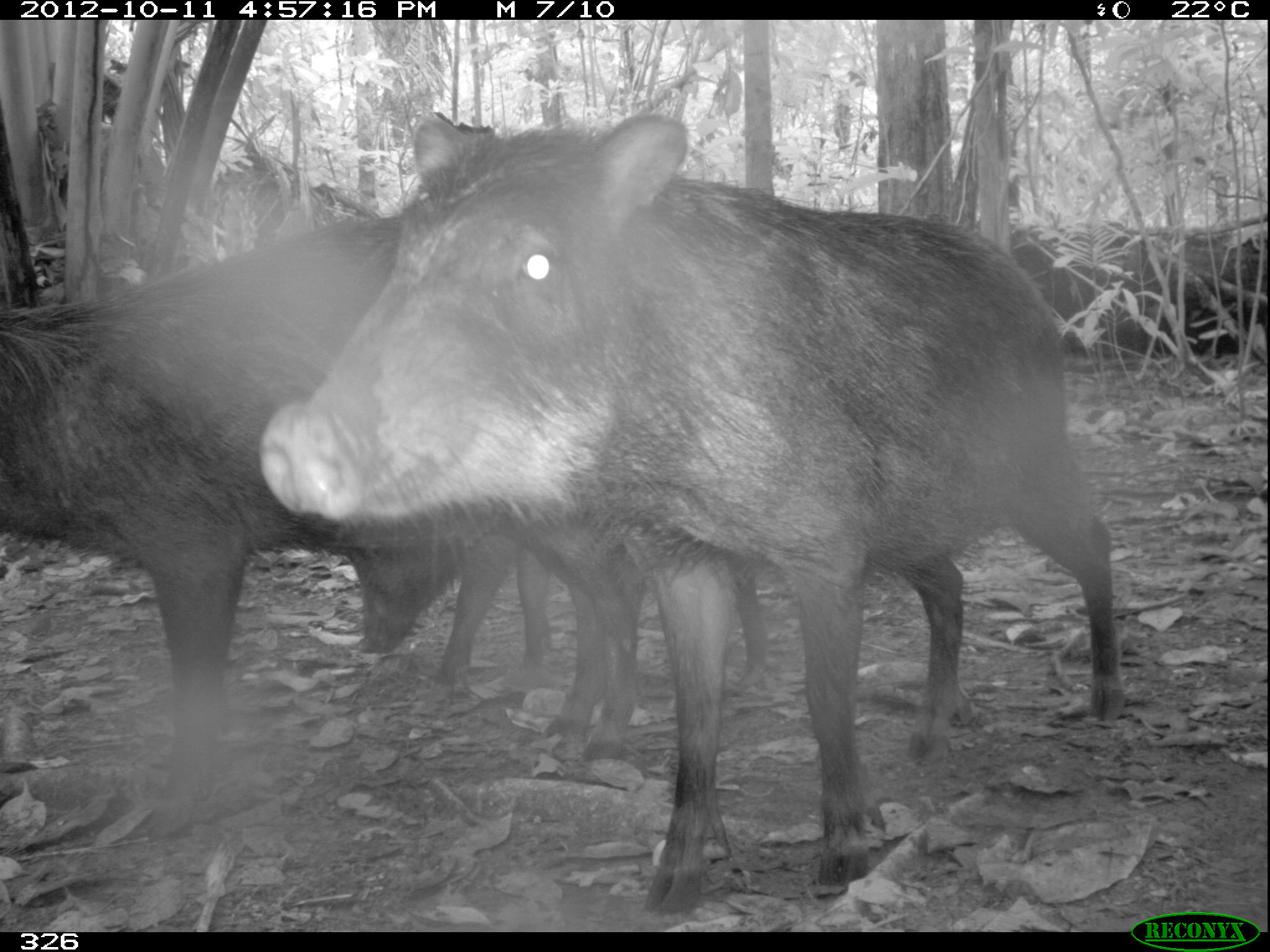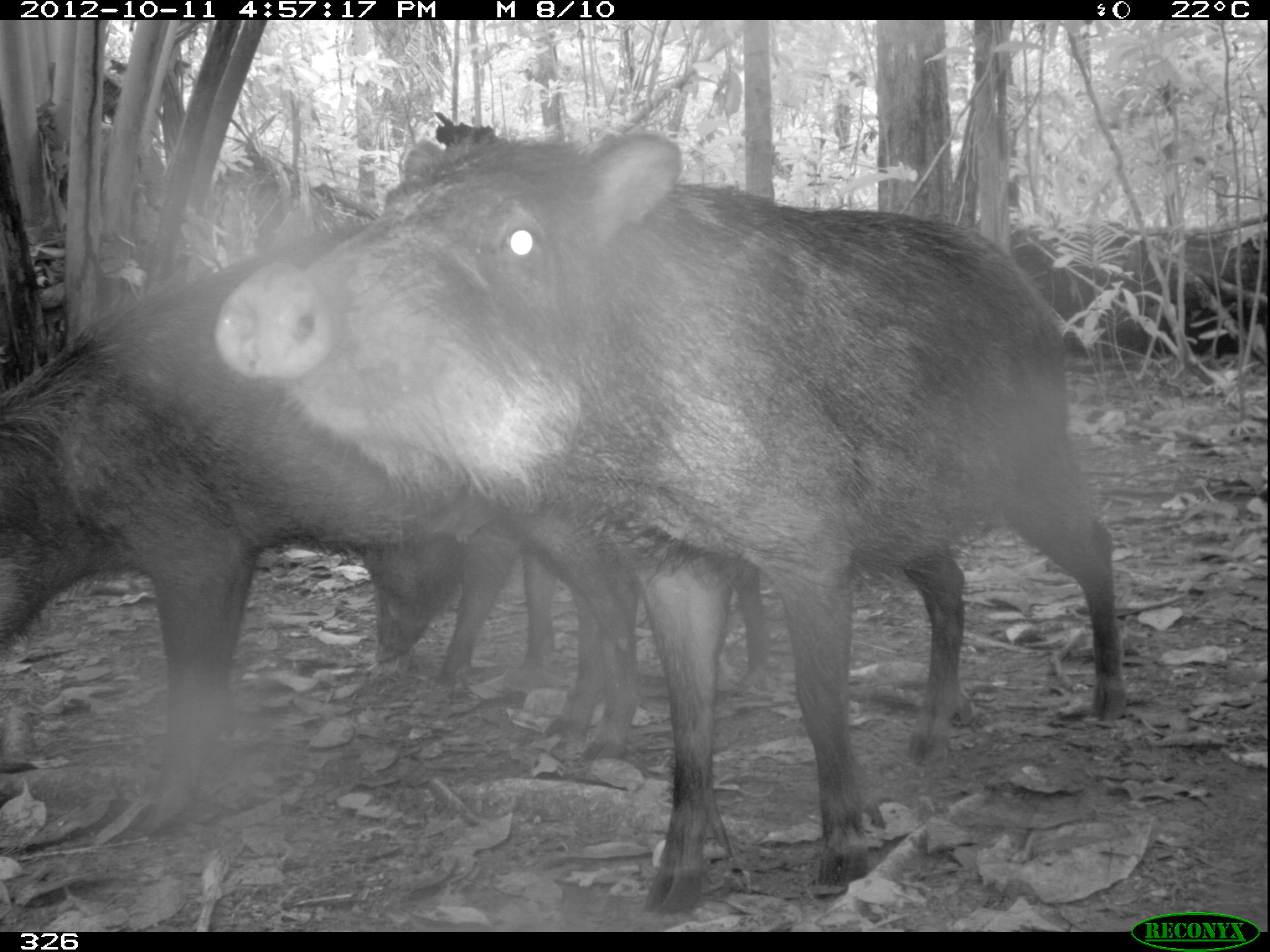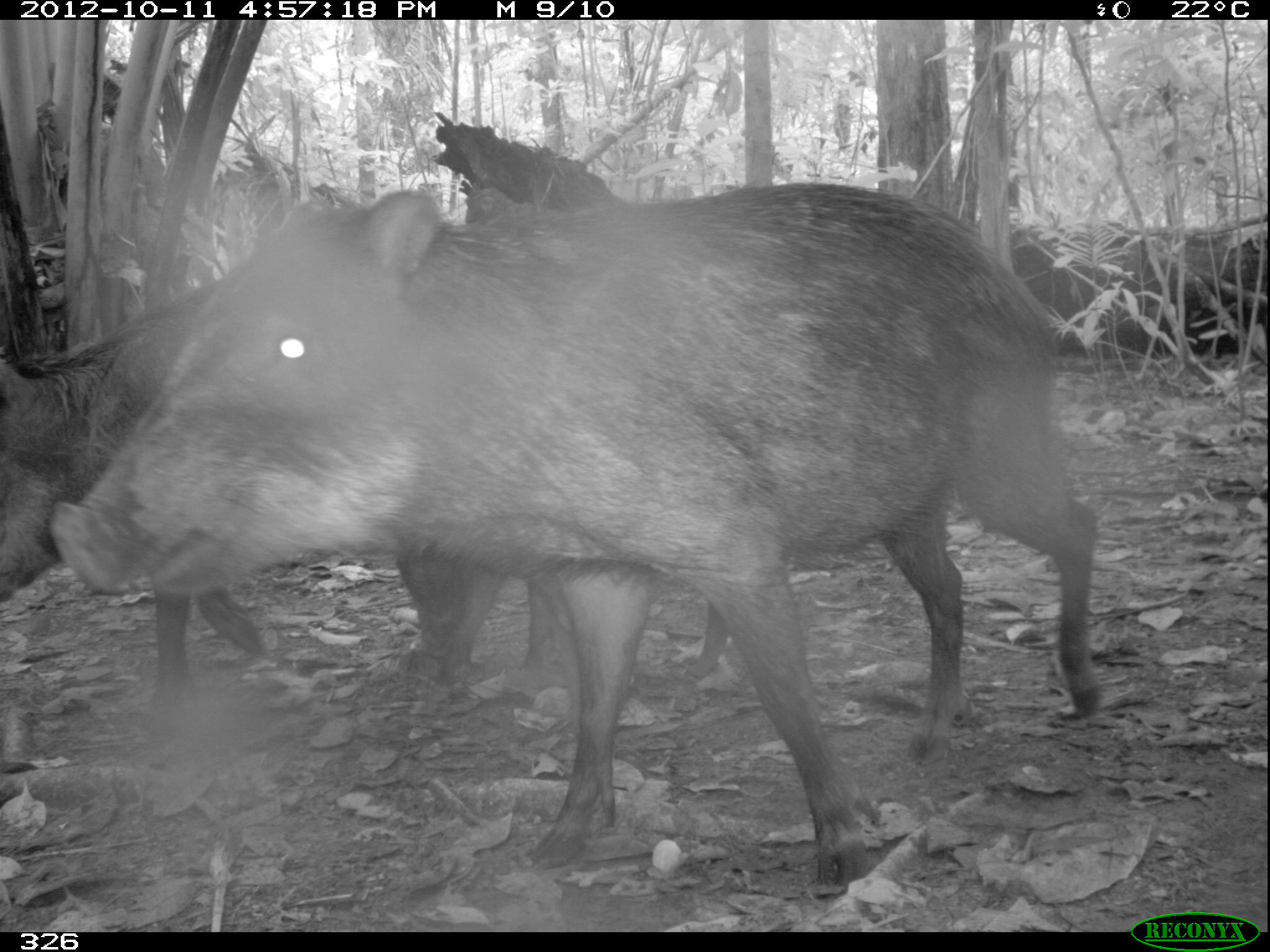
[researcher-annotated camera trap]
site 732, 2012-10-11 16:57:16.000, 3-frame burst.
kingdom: Animalia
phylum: Chordata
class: Mammalia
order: Artiodactyla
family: Tayassuidae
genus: Tayassu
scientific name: Tayassu pecari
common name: white-lipped peccary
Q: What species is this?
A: Tayassu pecari (white-lipped peccary).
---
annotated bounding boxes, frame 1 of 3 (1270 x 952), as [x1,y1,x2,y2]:
tayassu pecari: [256,109,1124,914]; [0,215,642,841]; [342,502,764,692]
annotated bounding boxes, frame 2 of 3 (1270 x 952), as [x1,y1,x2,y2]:
tayassu pecari: [208,128,1131,917]; [2,218,644,839]; [351,515,784,700]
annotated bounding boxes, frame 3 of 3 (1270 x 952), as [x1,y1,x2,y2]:
tayassu pecari: [43,180,1100,896]; [0,271,267,734]; [392,544,731,682]